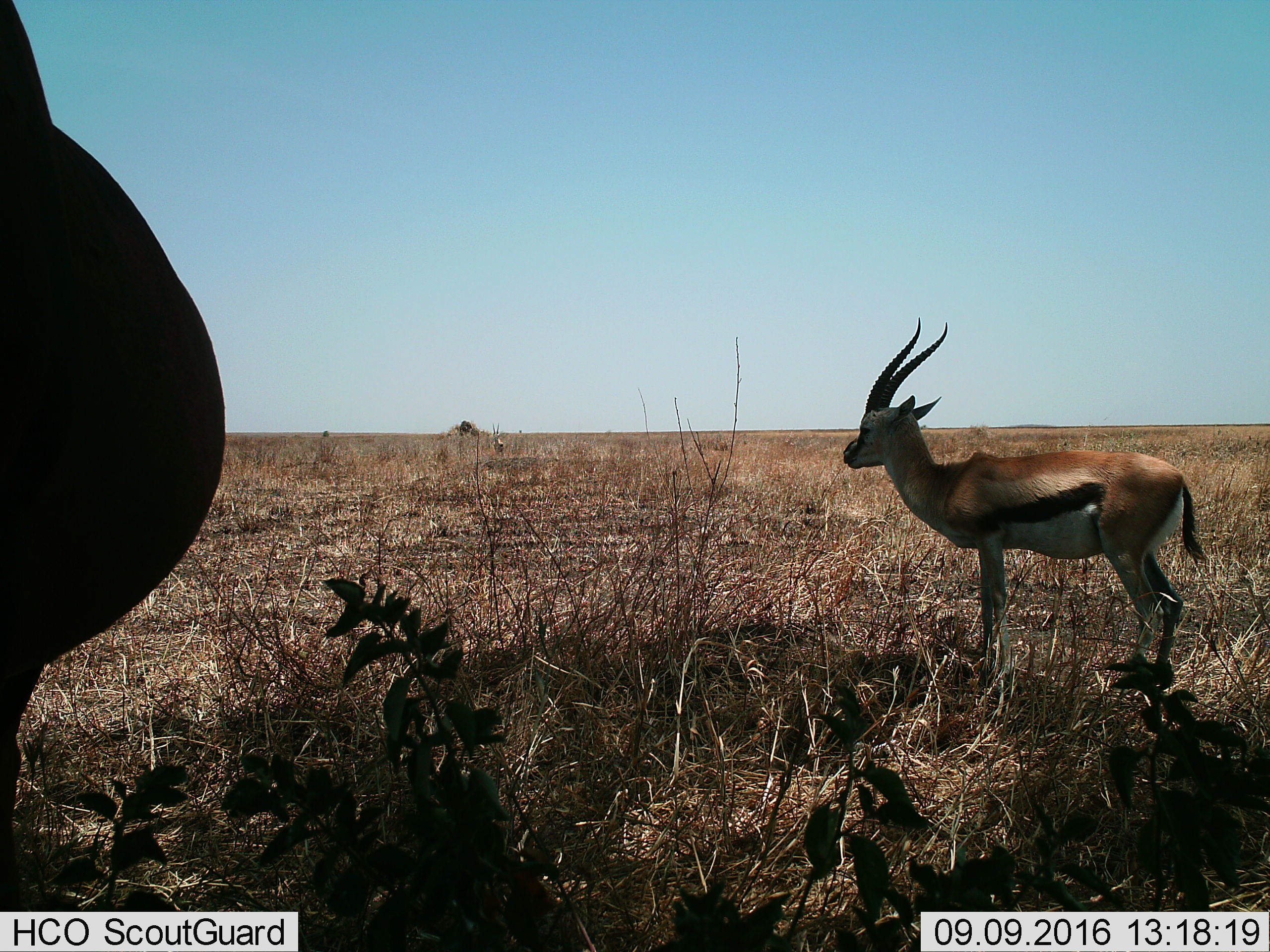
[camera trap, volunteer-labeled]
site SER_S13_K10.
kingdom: Animalia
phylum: Chordata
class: Mammalia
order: Artiodactyla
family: Bovidae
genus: Eudorcas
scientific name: Eudorcas thomsonii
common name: thomson's gazelle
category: gazellethomsons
Gazellethomsons (thomson's gazelle) (Eudorcas thomsonii), count 2. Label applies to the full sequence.